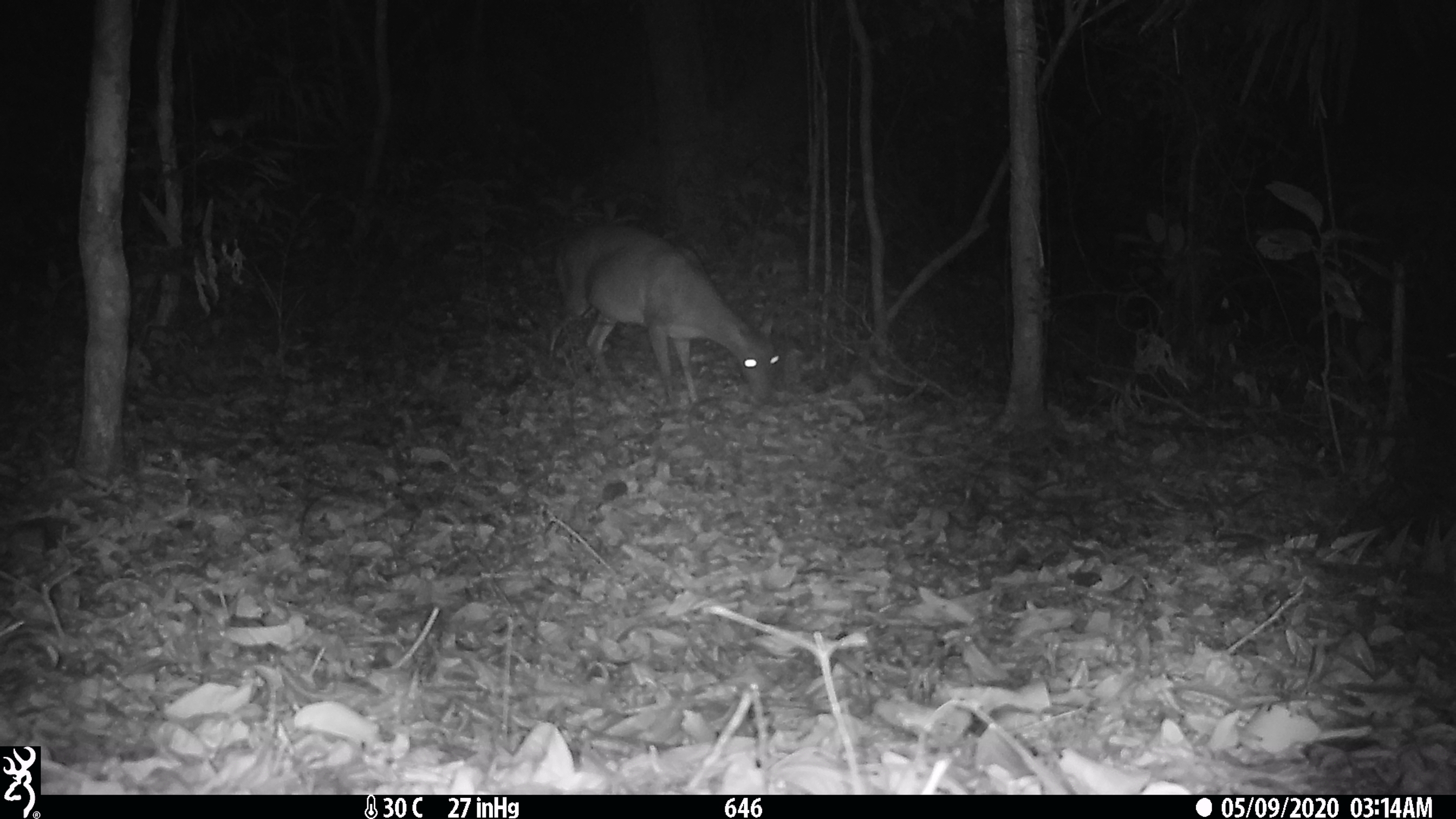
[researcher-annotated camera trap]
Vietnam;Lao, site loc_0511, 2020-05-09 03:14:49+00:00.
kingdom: Animalia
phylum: Chordata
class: Mammalia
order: Artiodactyla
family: Cervidae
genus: Muntiacus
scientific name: Muntiacus vuquangensis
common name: large-antlered muntjac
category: large antlered muntjac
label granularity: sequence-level